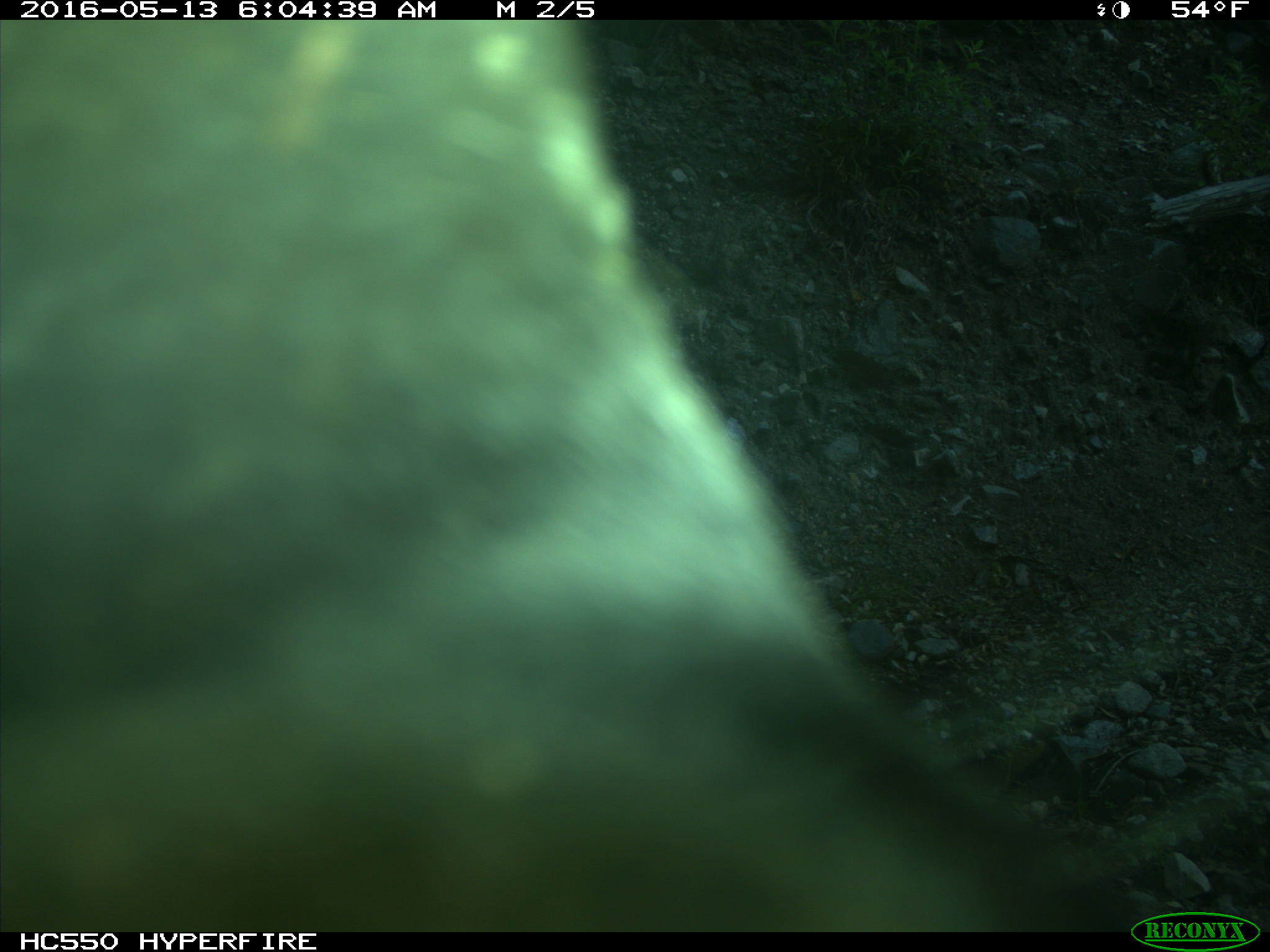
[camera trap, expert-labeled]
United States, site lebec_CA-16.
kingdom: Animalia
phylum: Chordata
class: Mammalia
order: Artiodactyla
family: Bovidae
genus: Bos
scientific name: Bos taurus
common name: domestic cow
Bos taurus (domestic cow).